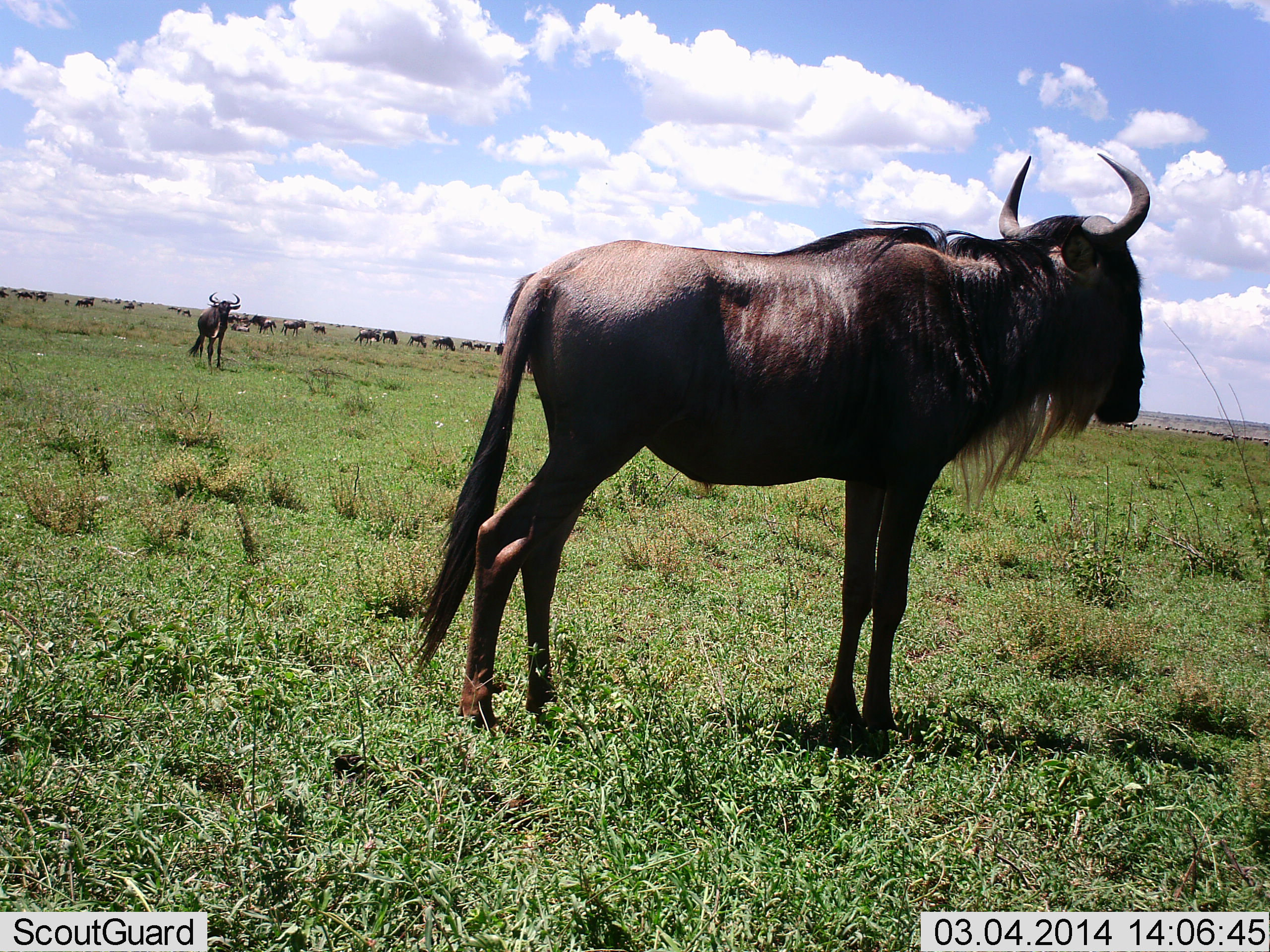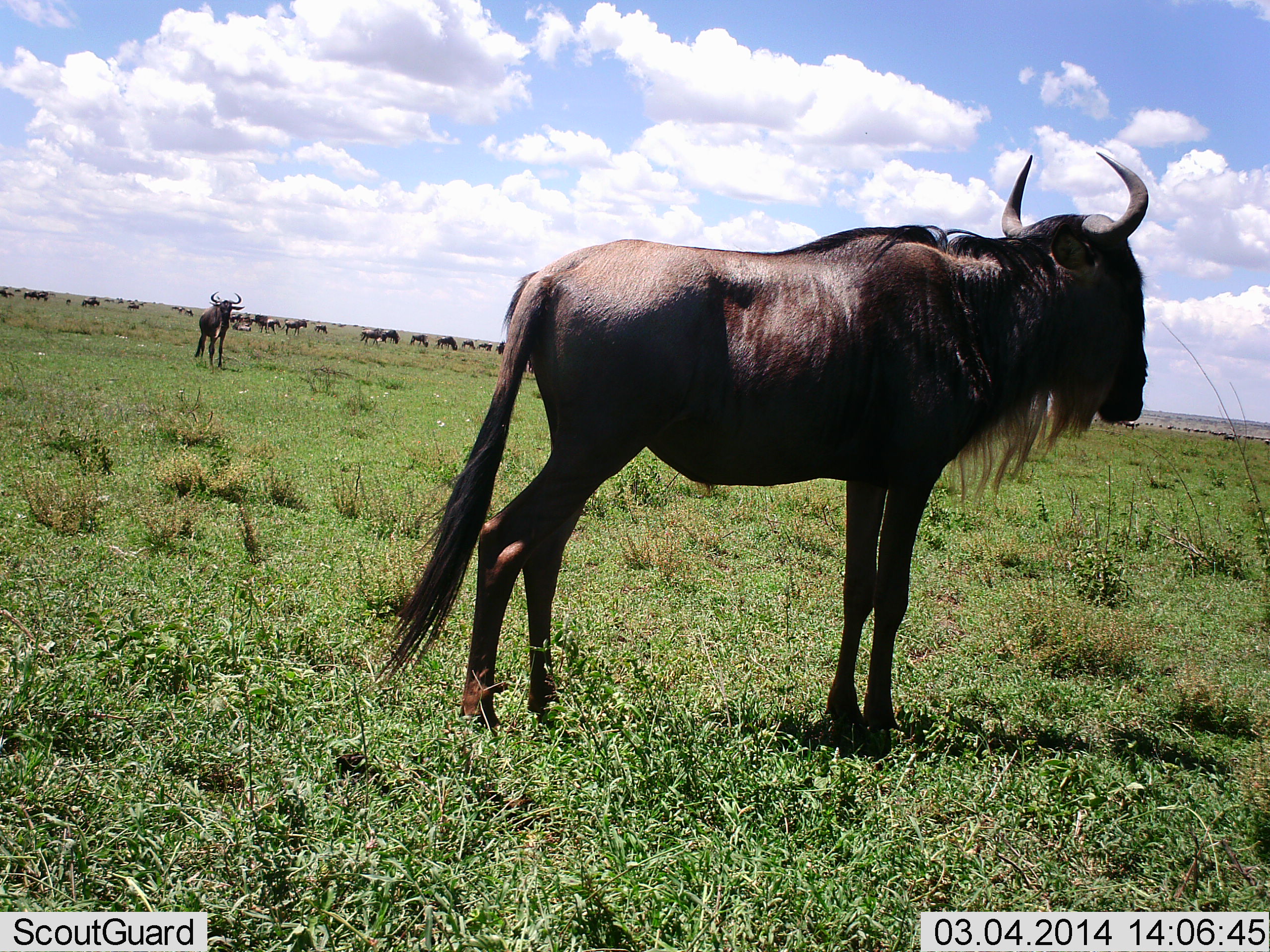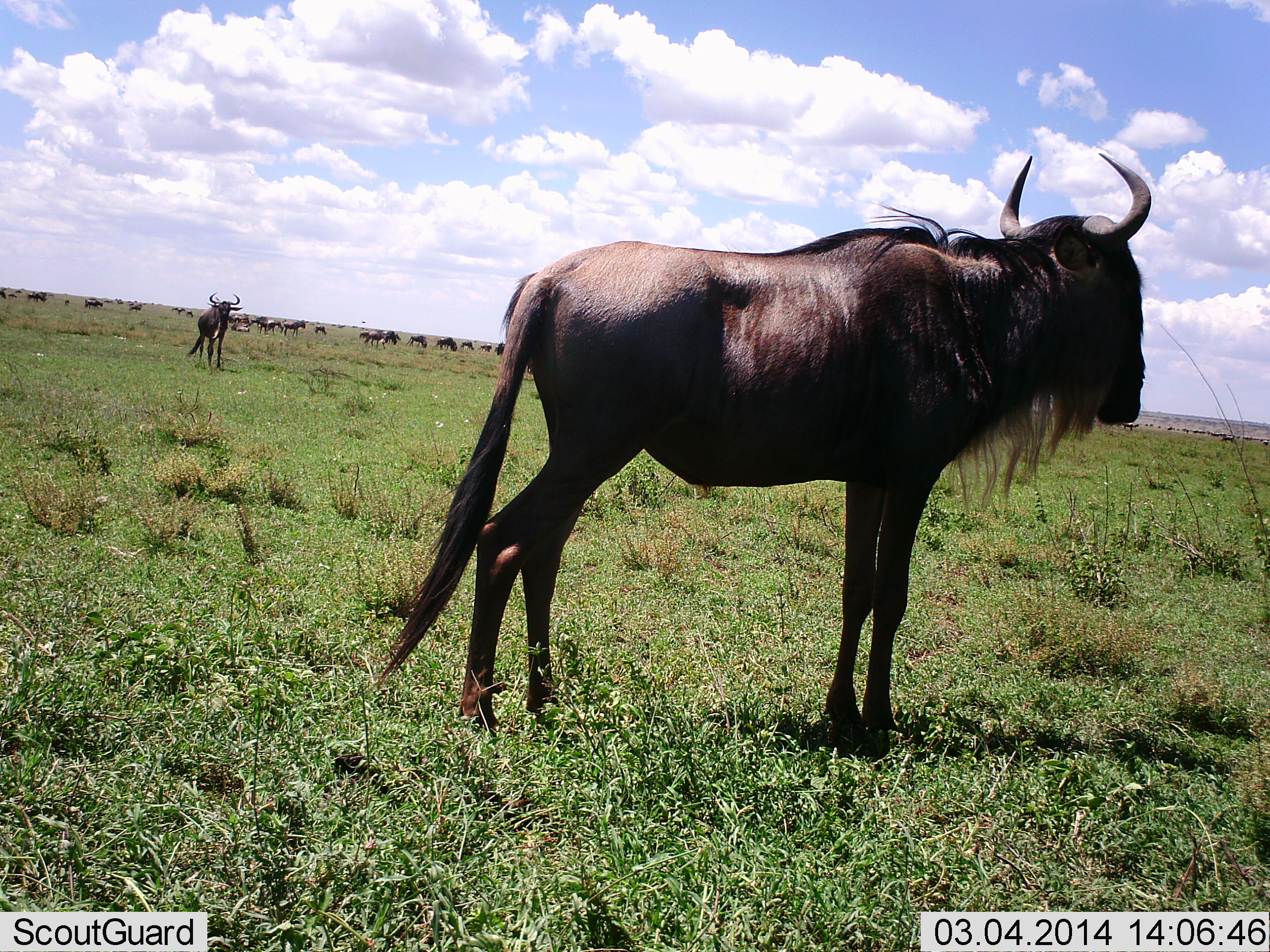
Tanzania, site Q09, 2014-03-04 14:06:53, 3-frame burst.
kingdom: Animalia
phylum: Chordata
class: Mammalia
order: Artiodactyla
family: Bovidae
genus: Connochaetes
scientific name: Connochaetes taurinus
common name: blue wildebeest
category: wildebeest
Wildebeest (blue wildebeest) (Connochaetes taurinus), count 11-50. Behavior (volunteer vote fractions): standing 90%, resting 10%, moving 20%, interacting 0%. Young present (vote fraction): 0%. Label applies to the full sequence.